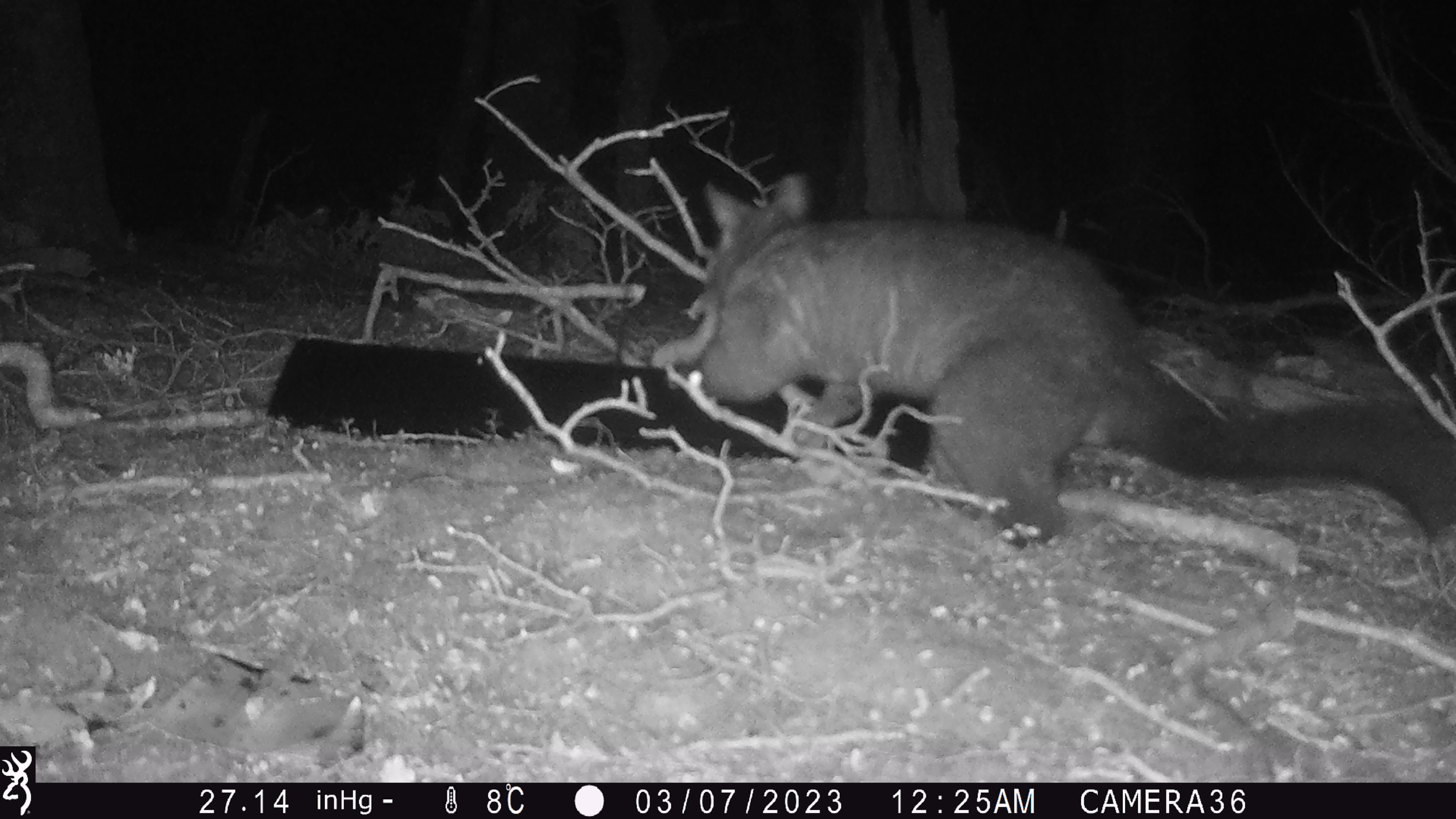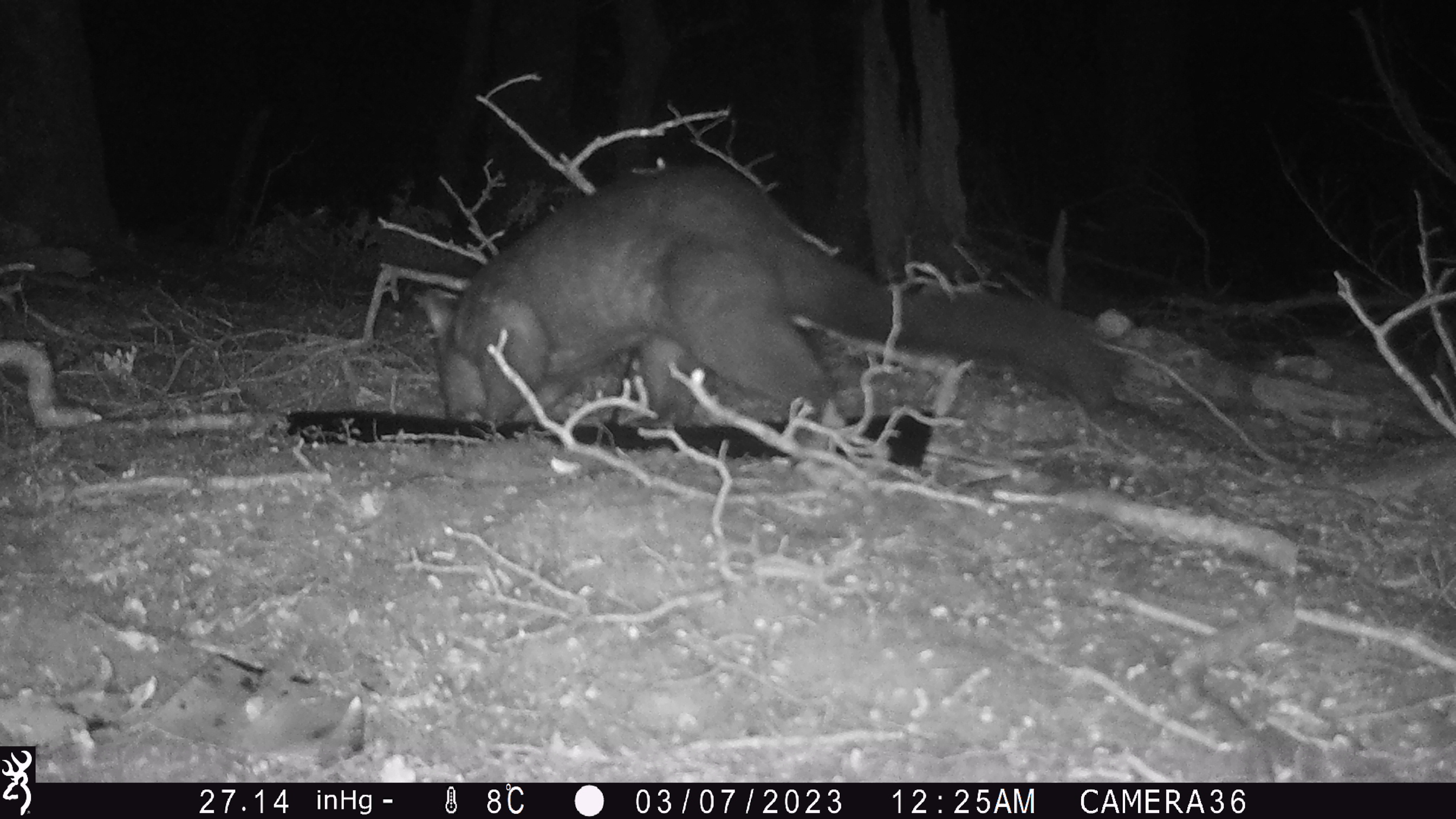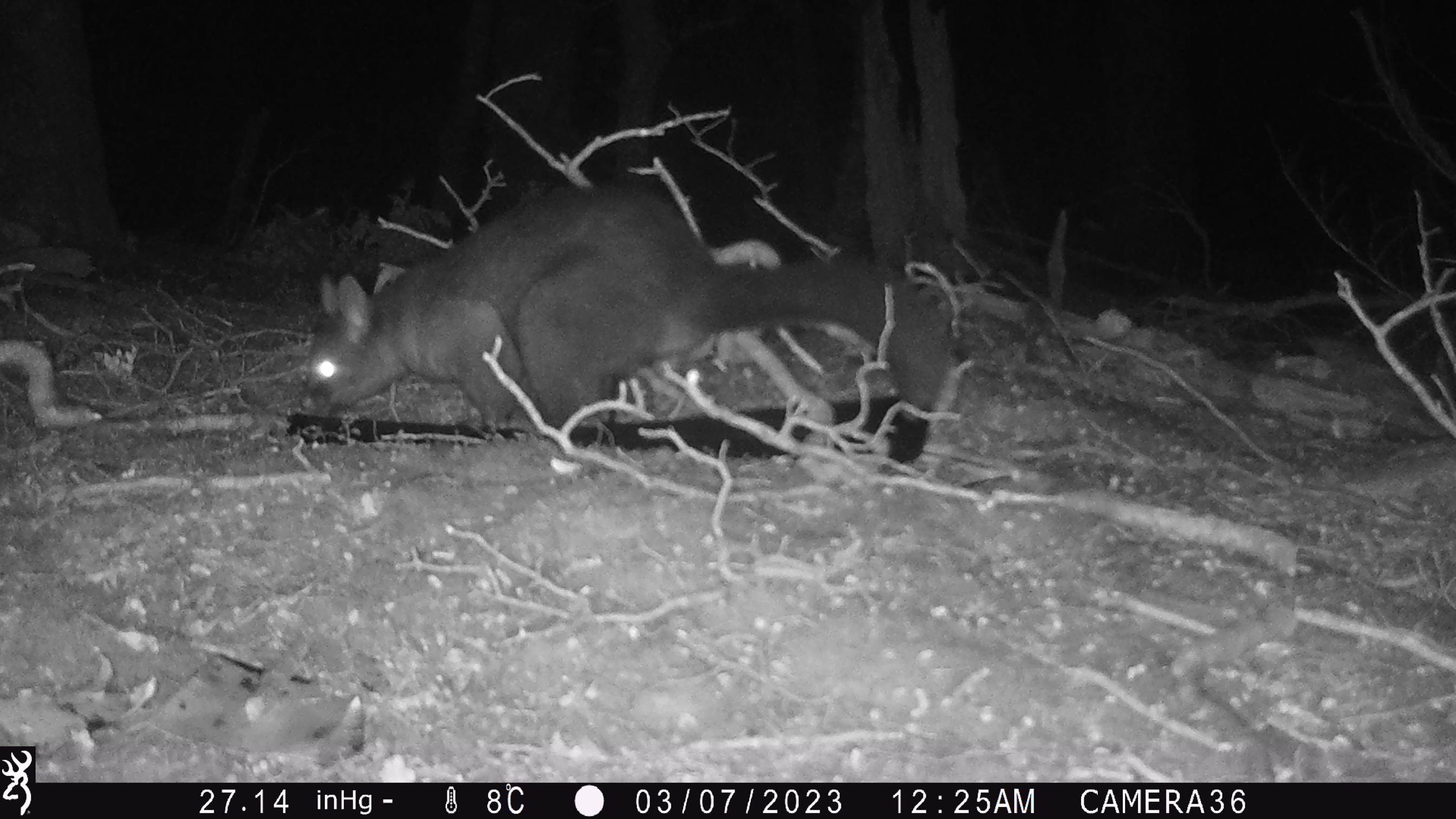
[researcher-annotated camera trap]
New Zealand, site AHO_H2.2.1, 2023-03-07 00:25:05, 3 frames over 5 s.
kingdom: Animalia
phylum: Chordata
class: Mammalia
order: Carnivora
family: Mustelidae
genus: Mustela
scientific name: Mustela erminea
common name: stoat